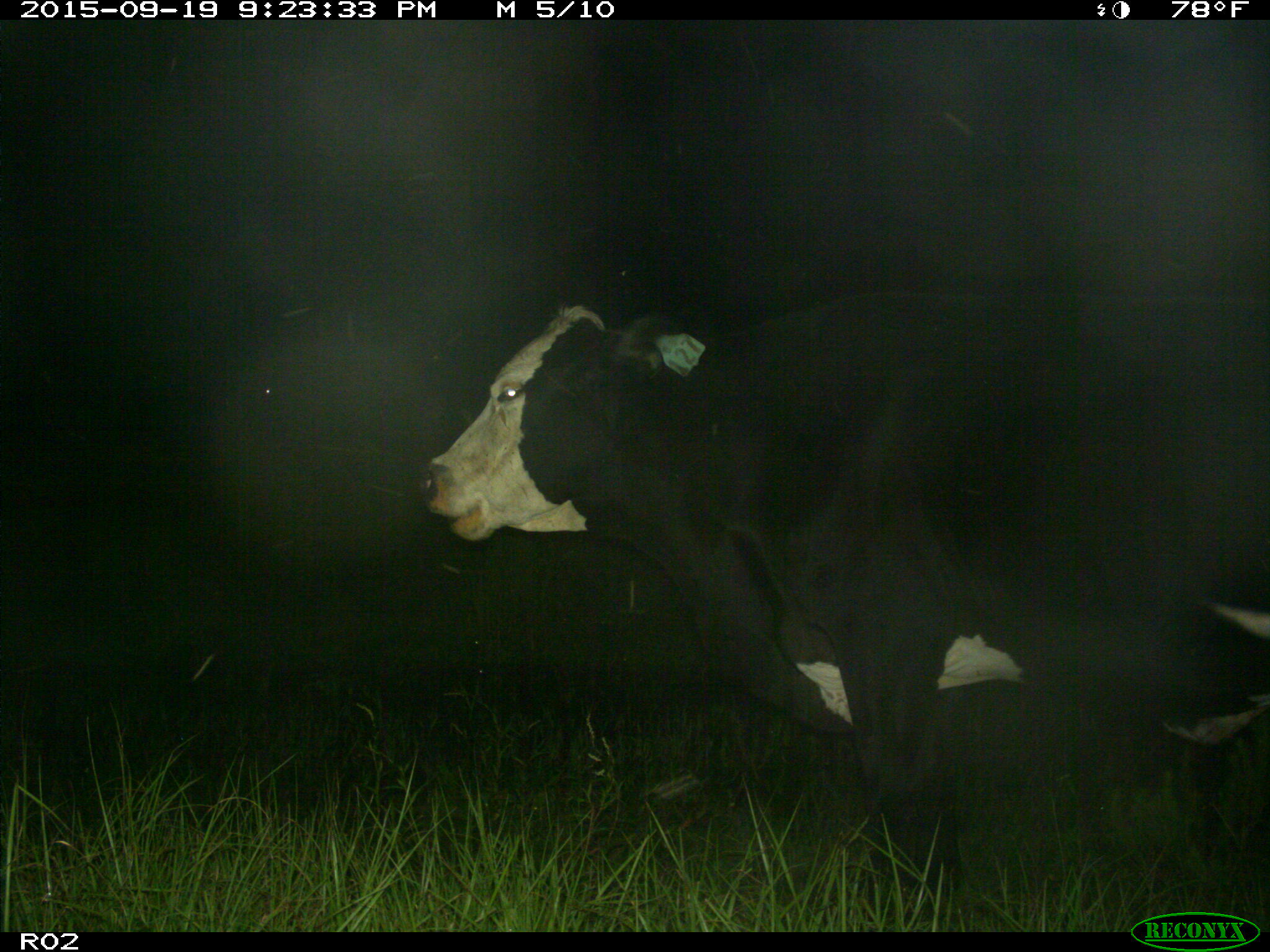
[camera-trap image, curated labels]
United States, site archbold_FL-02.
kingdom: Animalia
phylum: Chordata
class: Mammalia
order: Artiodactyla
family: Bovidae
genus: Bos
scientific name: Bos taurus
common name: domestic cow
Bos taurus (domestic cow).